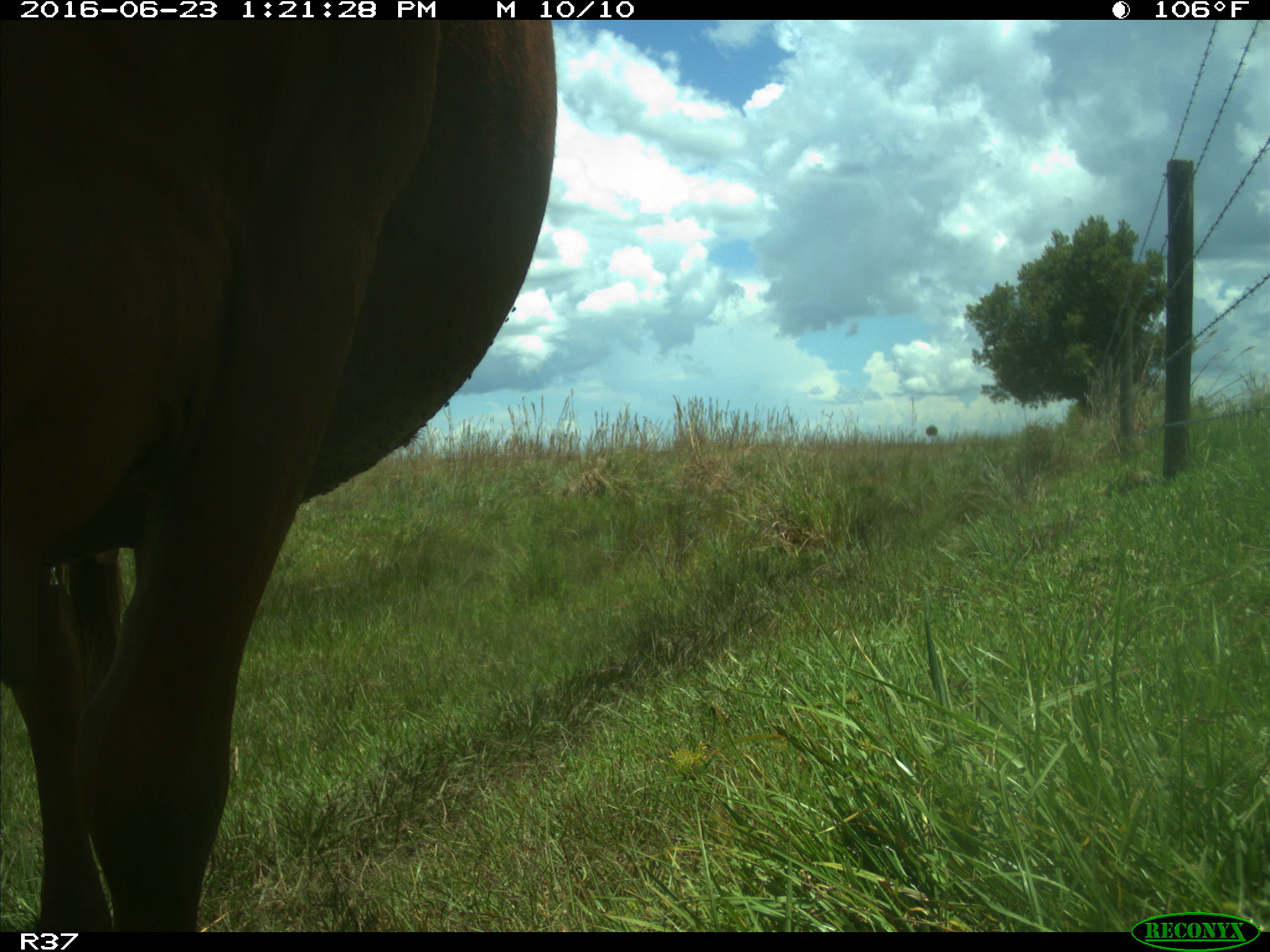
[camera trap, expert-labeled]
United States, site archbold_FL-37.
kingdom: Animalia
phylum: Chordata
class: Mammalia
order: Artiodactyla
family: Bovidae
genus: Bos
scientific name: Bos taurus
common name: domestic cow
Bos taurus (domestic cow).